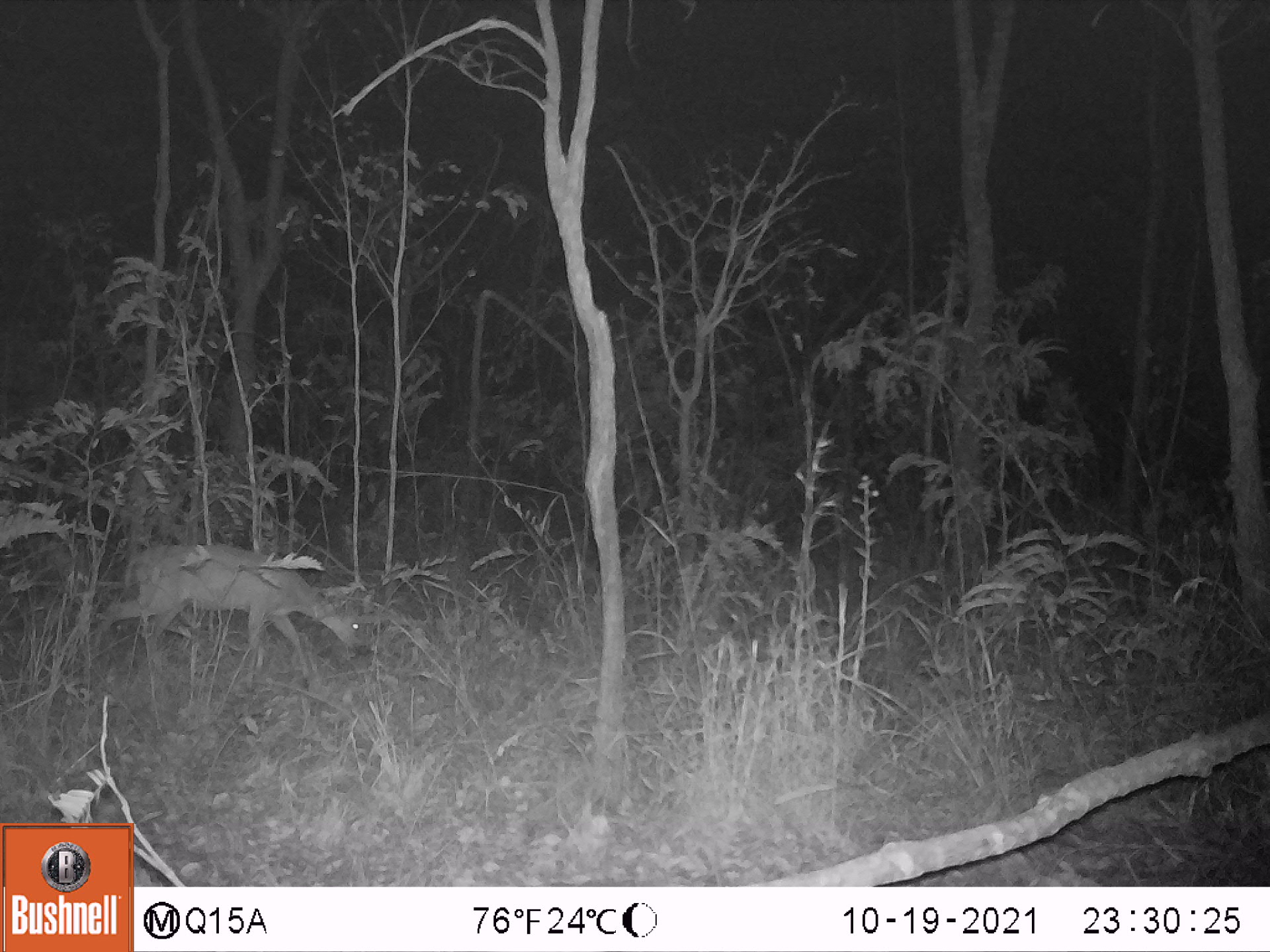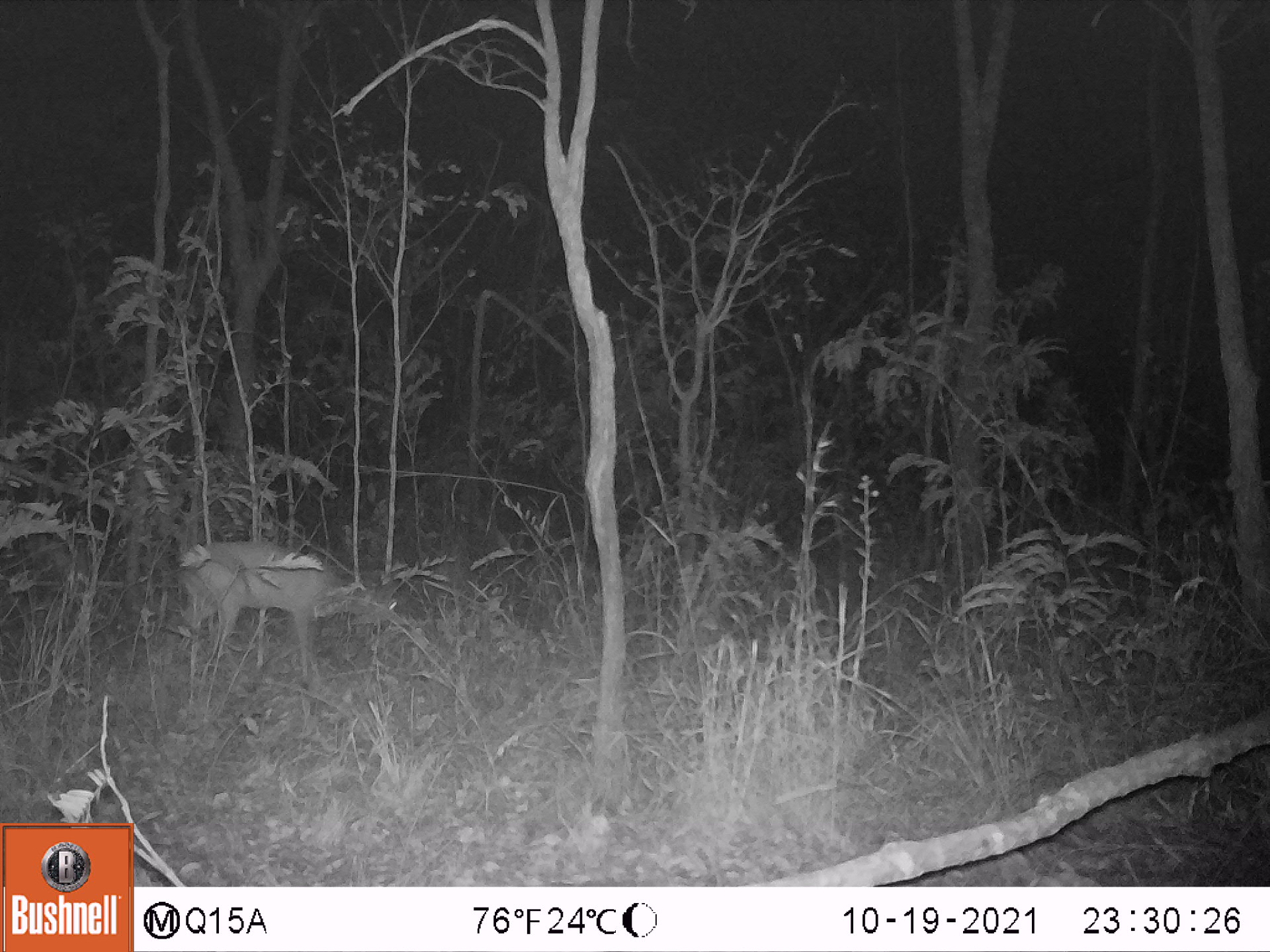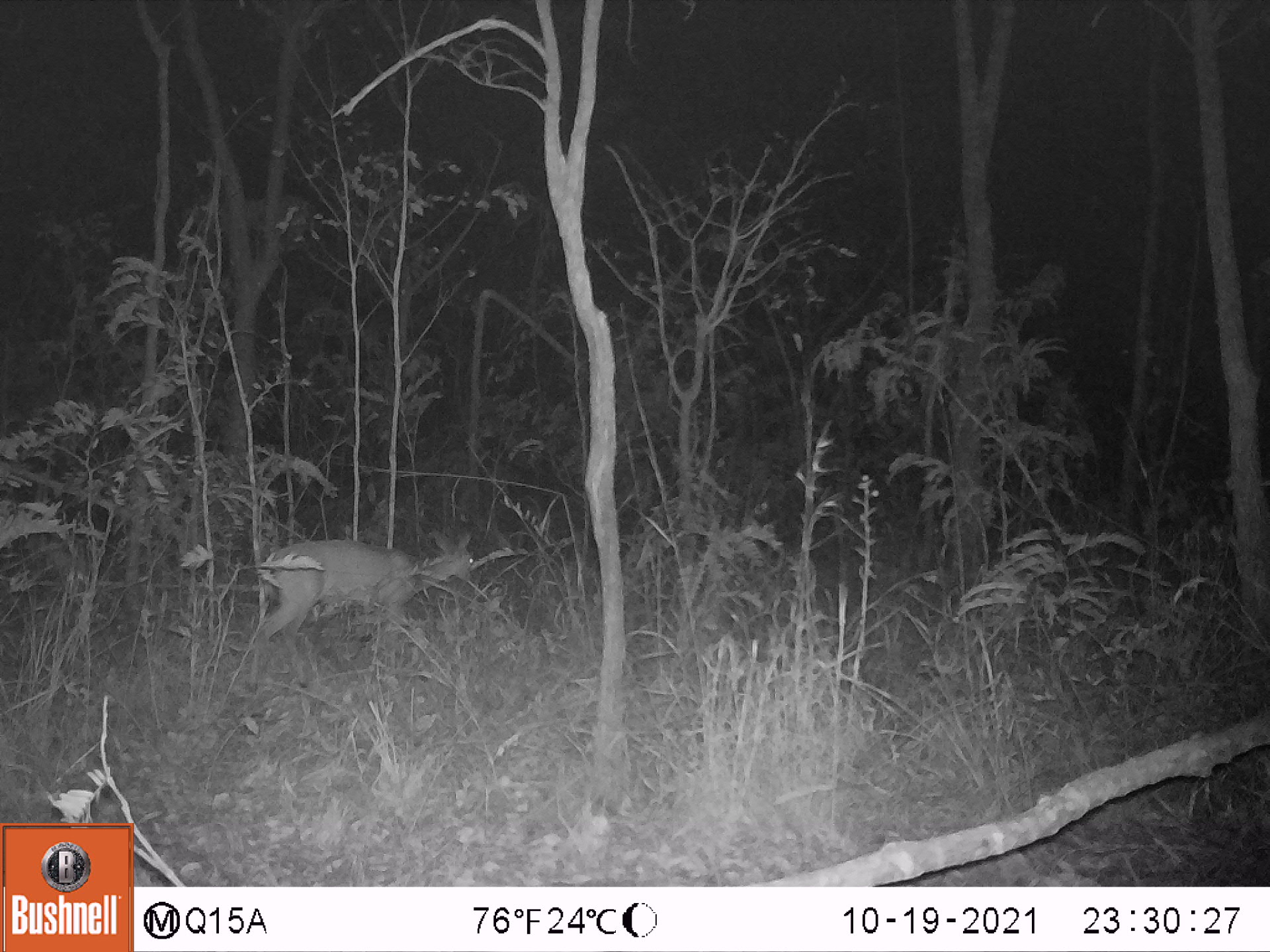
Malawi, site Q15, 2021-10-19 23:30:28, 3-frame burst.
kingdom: Animalia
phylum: Chordata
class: Mammalia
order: Artiodactyla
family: Bovidae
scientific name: Antilopinae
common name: small antelope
Small antelope (Antilopinae), count 1.